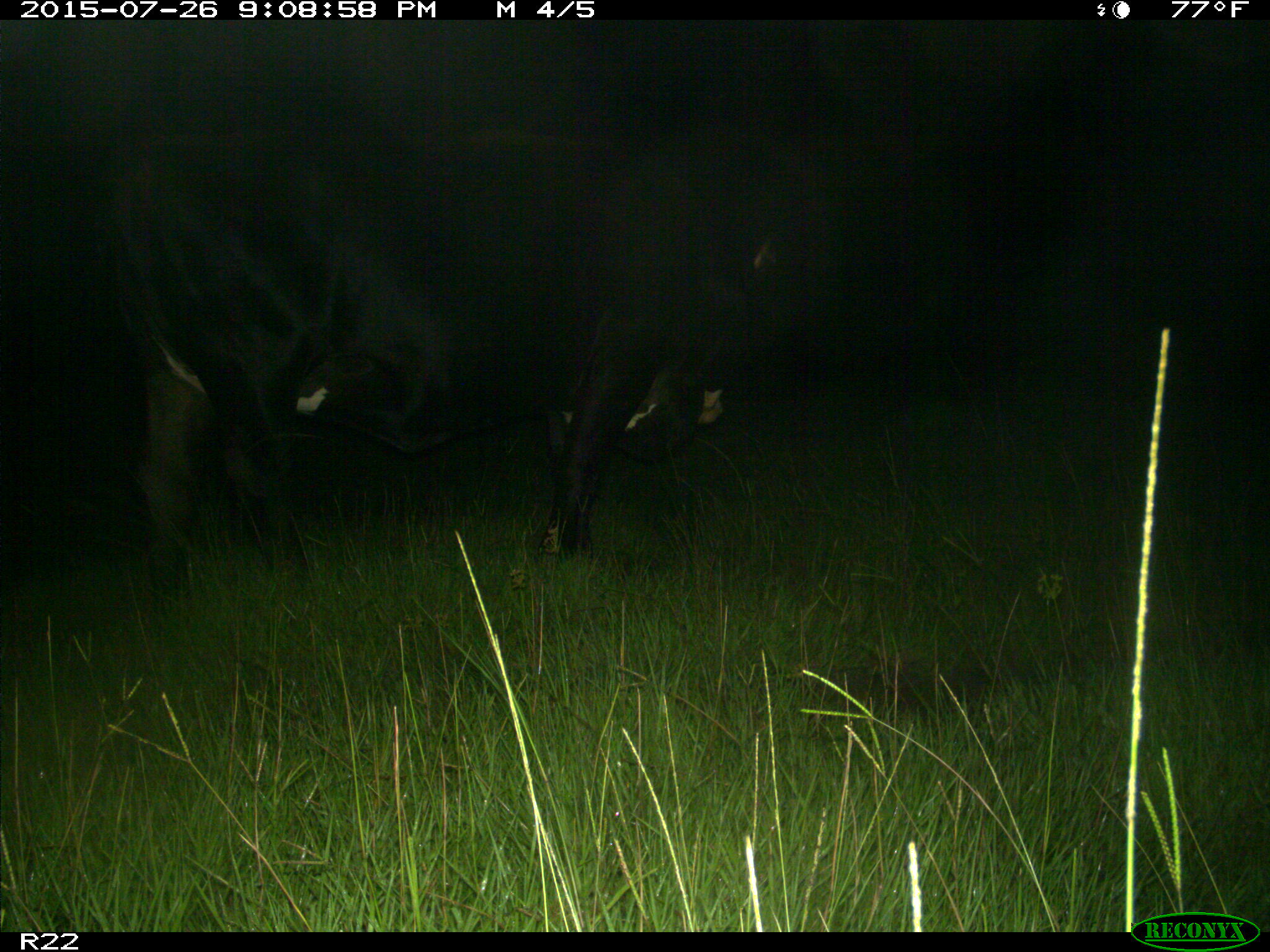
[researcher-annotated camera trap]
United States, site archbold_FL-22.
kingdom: Animalia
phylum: Chordata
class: Mammalia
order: Artiodactyla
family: Bovidae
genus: Bos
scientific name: Bos taurus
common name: domestic cow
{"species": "Bos taurus (domestic cow)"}